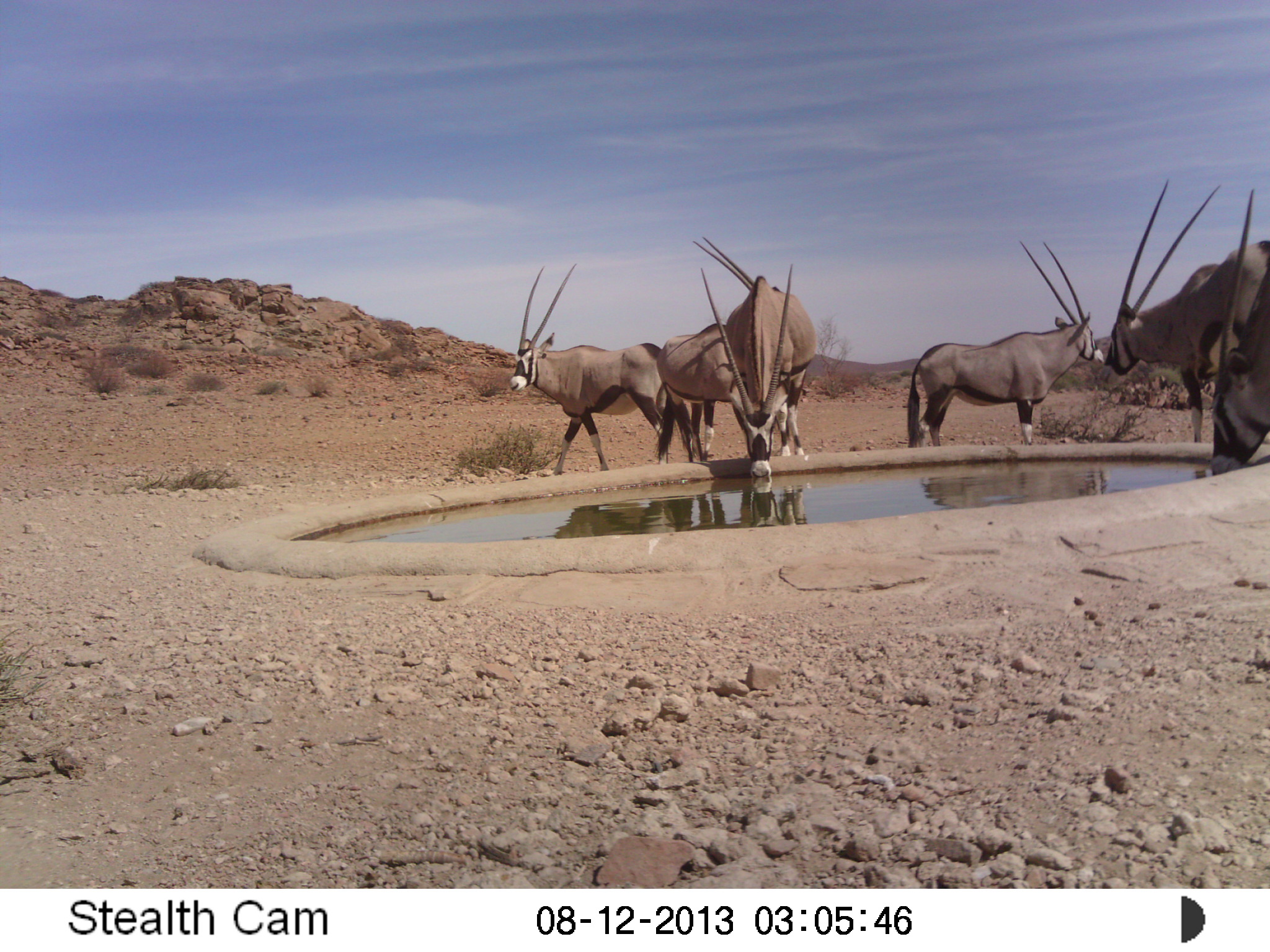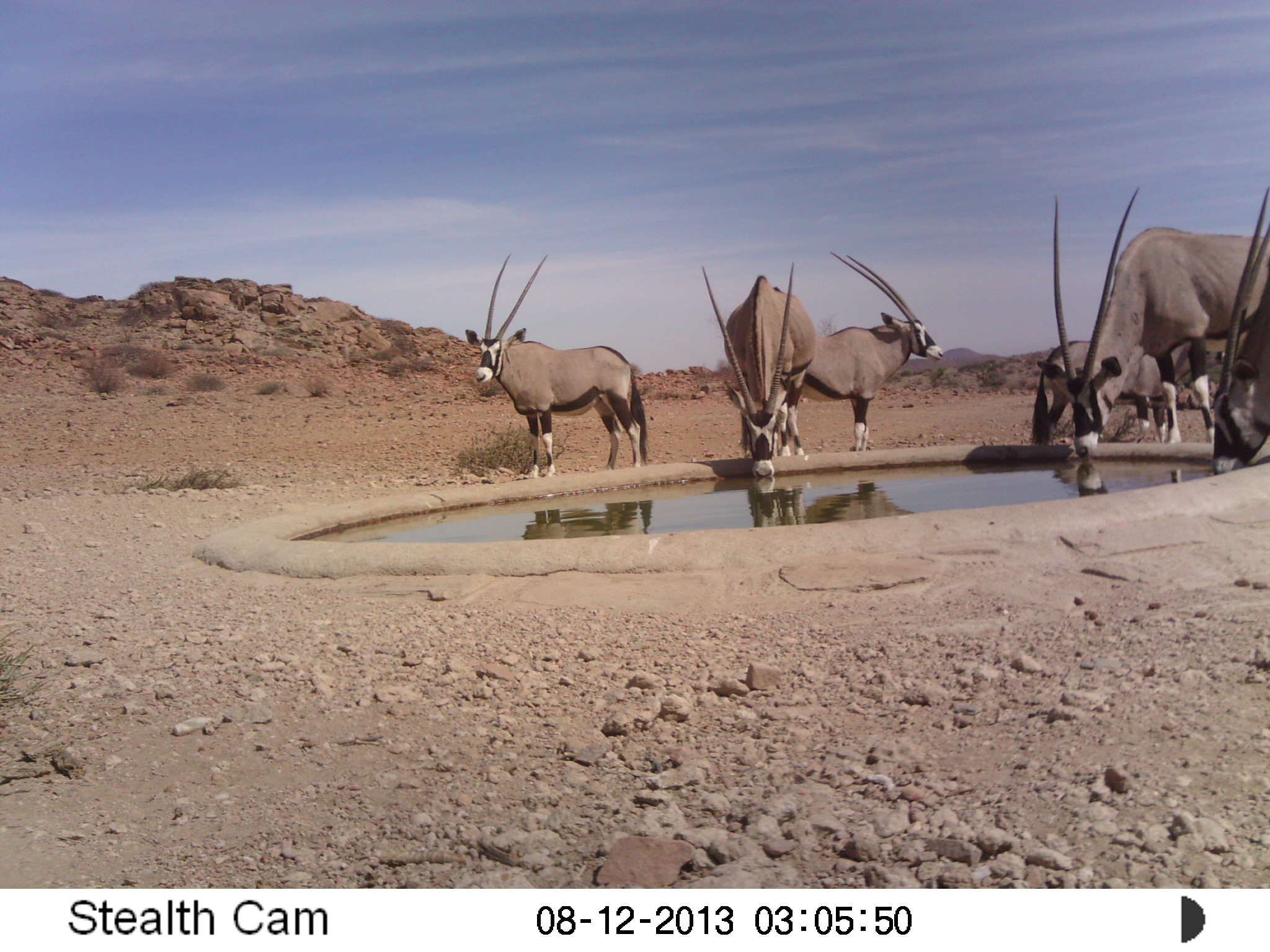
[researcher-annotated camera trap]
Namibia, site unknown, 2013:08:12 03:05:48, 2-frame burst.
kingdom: Animalia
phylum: Chordata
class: Mammalia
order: Artiodactyla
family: Bovidae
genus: Oryx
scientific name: Oryx gazella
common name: gemsbok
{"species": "Oryx gazella (gemsbok)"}